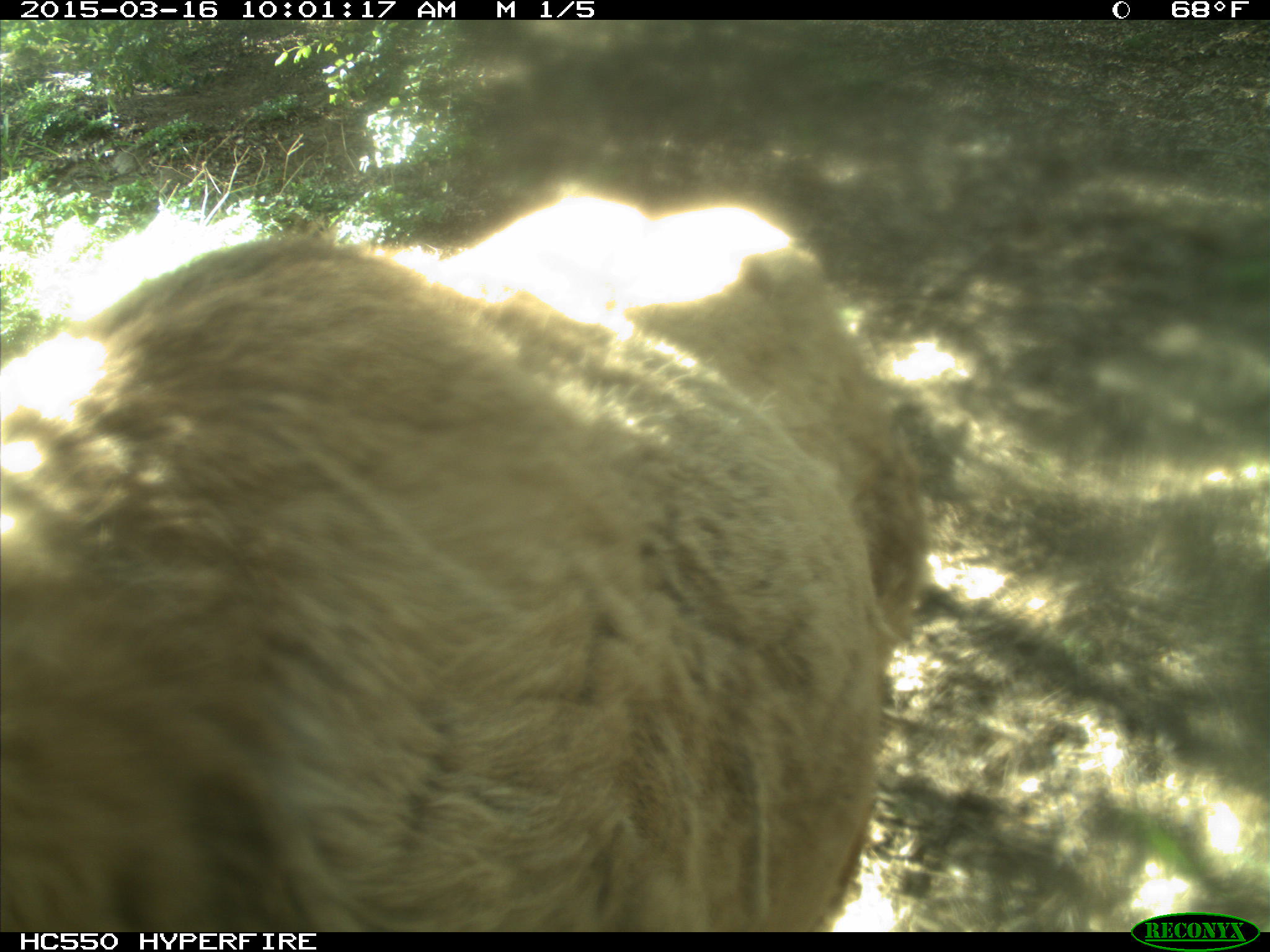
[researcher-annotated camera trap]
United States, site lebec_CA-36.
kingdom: Animalia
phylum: Chordata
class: Mammalia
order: Artiodactyla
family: Cervidae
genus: Cervus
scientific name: Cervus canadensis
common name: elk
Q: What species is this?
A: Cervus canadensis (elk).